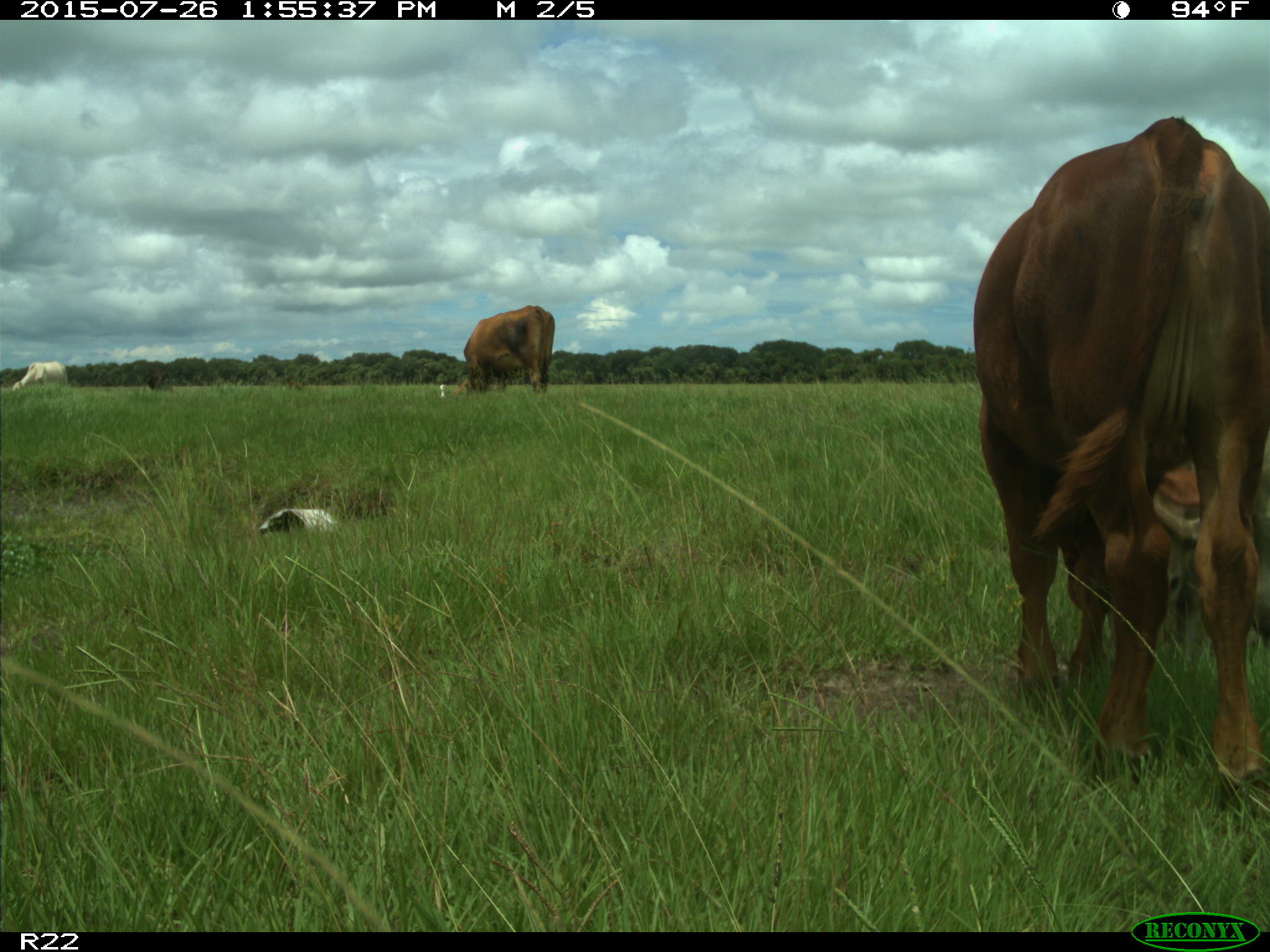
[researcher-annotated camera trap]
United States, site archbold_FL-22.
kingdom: Animalia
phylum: Chordata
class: Mammalia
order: Artiodactyla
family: Bovidae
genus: Bos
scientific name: Bos taurus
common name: domestic cow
Bos taurus (domestic cow).